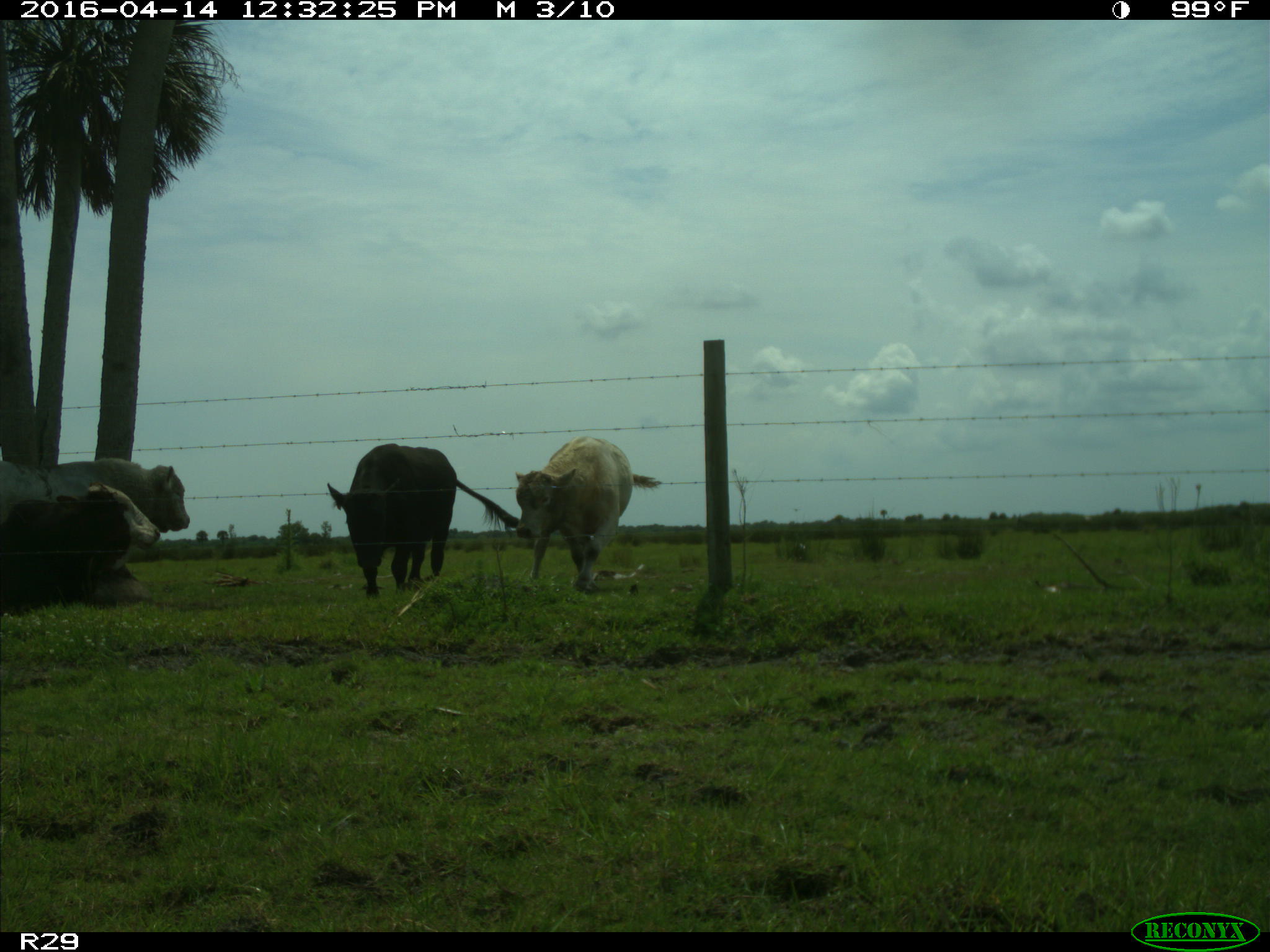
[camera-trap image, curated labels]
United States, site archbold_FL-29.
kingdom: Animalia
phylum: Chordata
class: Mammalia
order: Artiodactyla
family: Bovidae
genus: Bos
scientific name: Bos taurus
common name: domestic cow